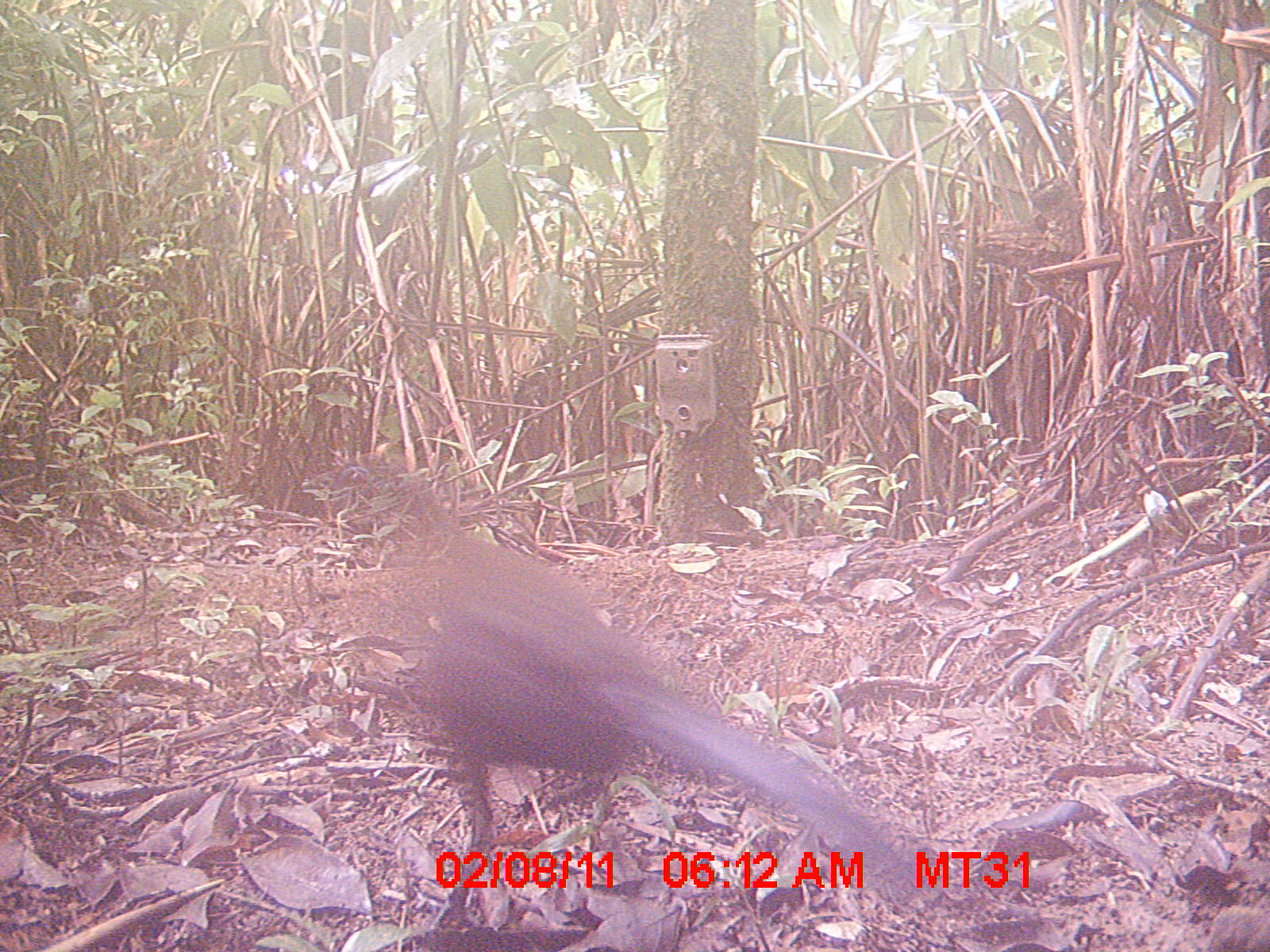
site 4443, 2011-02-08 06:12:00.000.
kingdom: Animalia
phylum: Chordata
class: Aves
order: Cuculiformes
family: Cuculidae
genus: Coua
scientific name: Coua serriana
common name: red-breasted coua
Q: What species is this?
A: Coua serriana (red-breasted coua).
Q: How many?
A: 1.